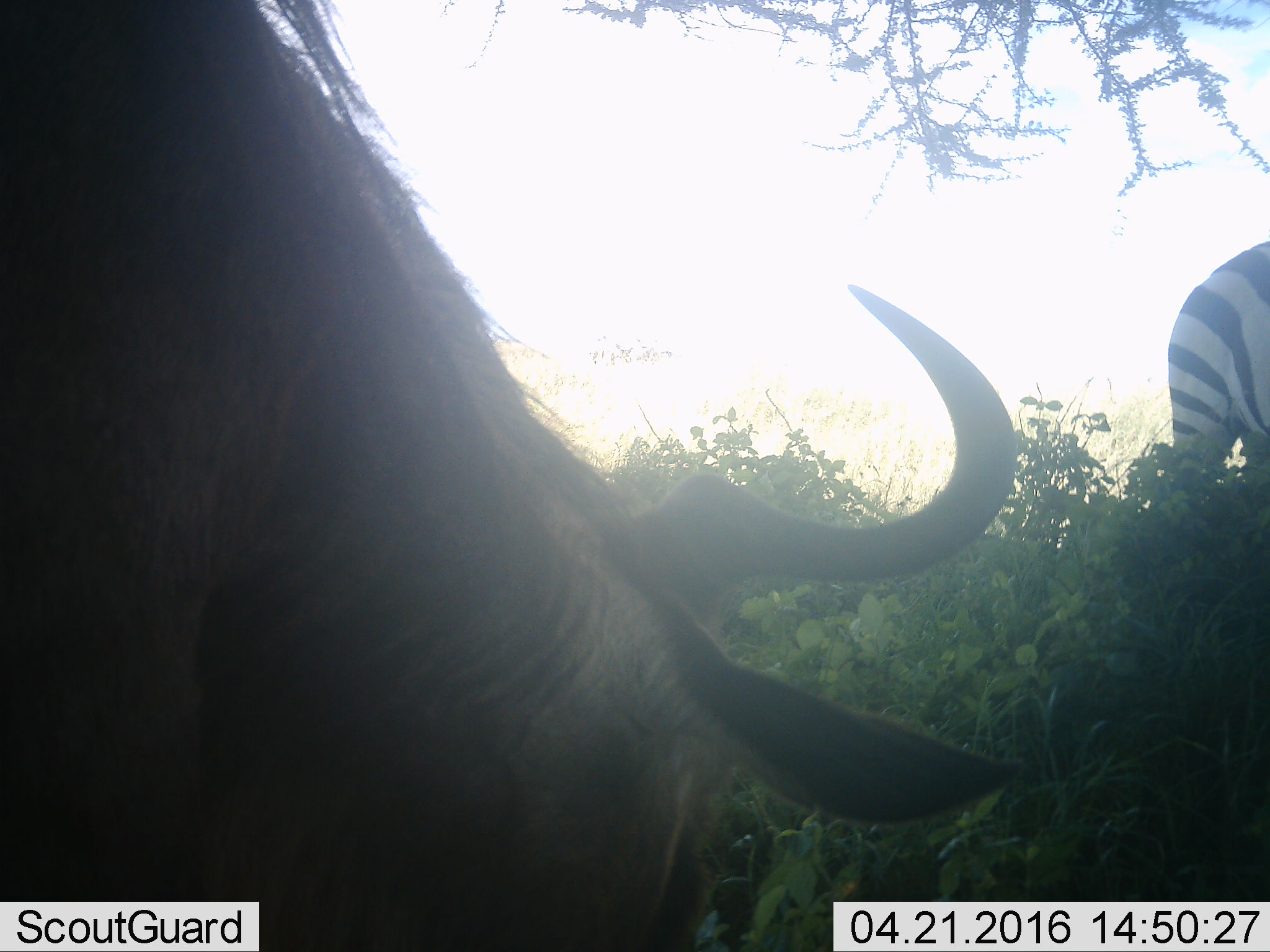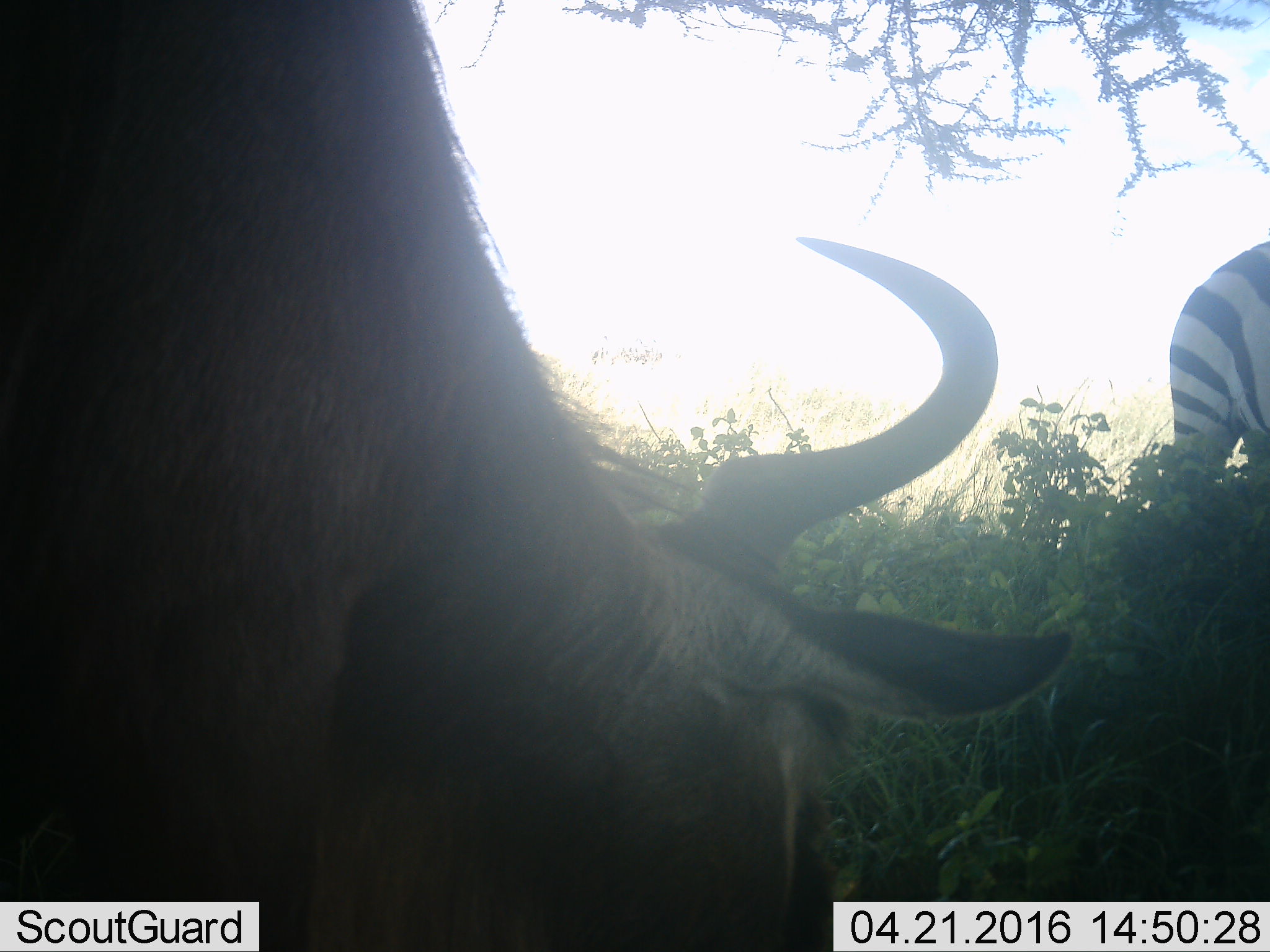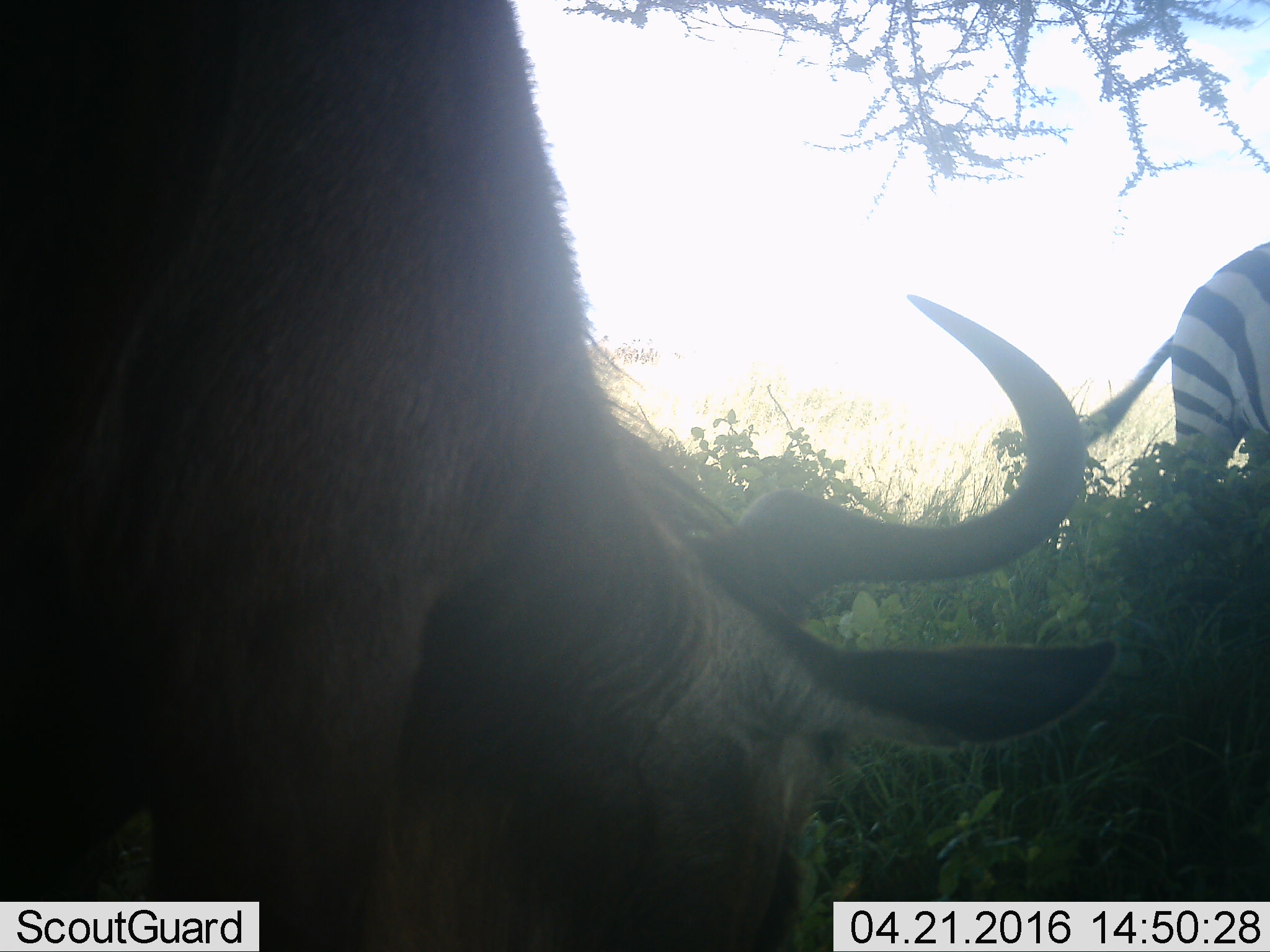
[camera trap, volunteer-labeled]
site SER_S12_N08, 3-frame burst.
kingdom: Animalia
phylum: Chordata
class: Mammalia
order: Artiodactyla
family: Bovidae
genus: Connochaetes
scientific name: Connochaetes taurinus taurinus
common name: blue wildebeest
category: wildebeestblue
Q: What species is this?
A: Wildebeestblue (blue wildebeest) (Connochaetes taurinus taurinus).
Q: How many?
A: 1.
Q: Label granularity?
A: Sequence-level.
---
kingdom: Animalia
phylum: Chordata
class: Mammalia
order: Perissodactyla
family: Equidae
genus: Equus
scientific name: Equus quagga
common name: plains zebra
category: zebraplains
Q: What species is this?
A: Zebraplains (plains zebra) (Equus quagga).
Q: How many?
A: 1.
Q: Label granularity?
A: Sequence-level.